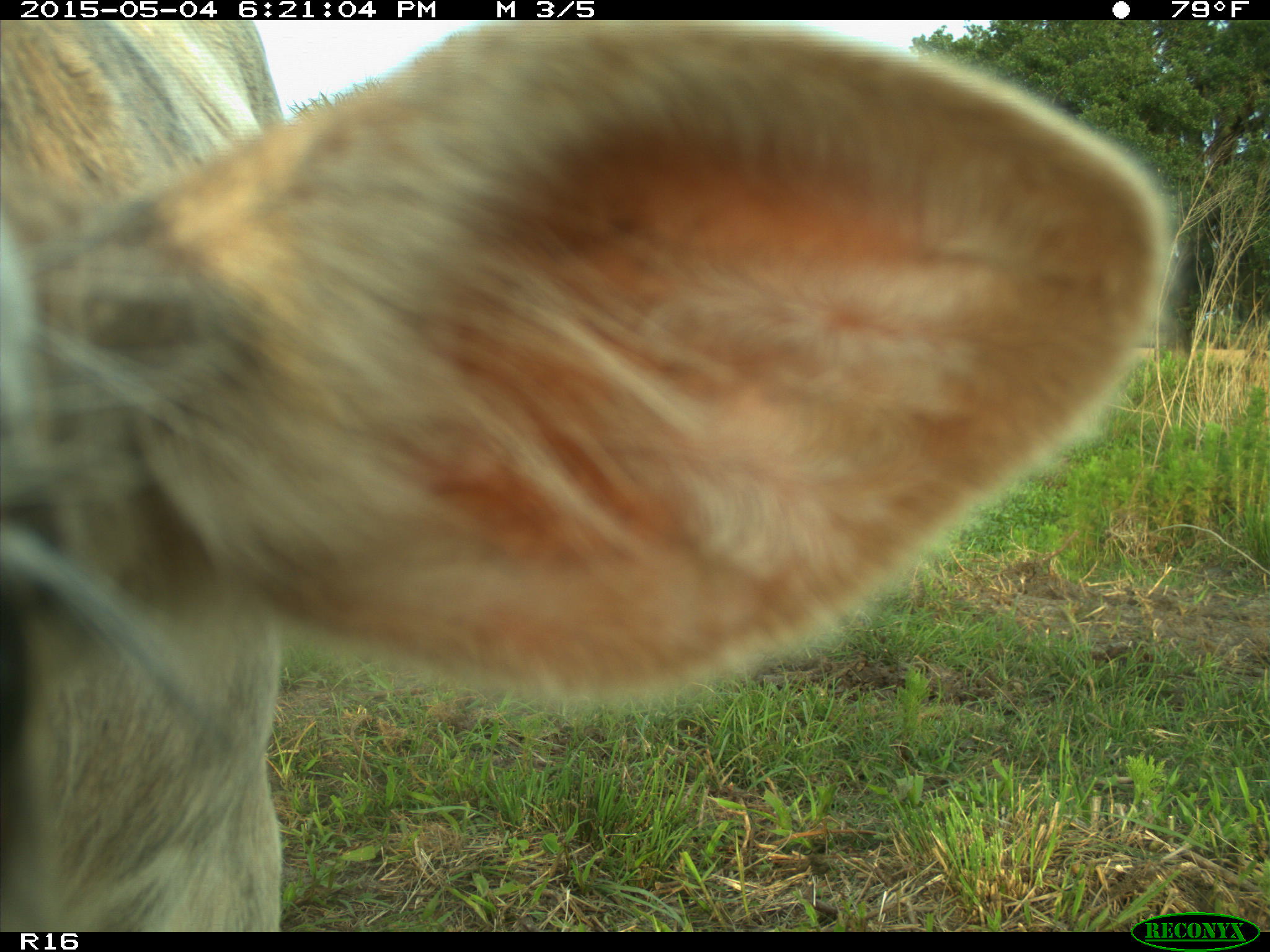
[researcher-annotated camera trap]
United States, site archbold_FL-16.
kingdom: Animalia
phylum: Chordata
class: Mammalia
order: Artiodactyla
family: Bovidae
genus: Bos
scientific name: Bos taurus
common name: domestic cow